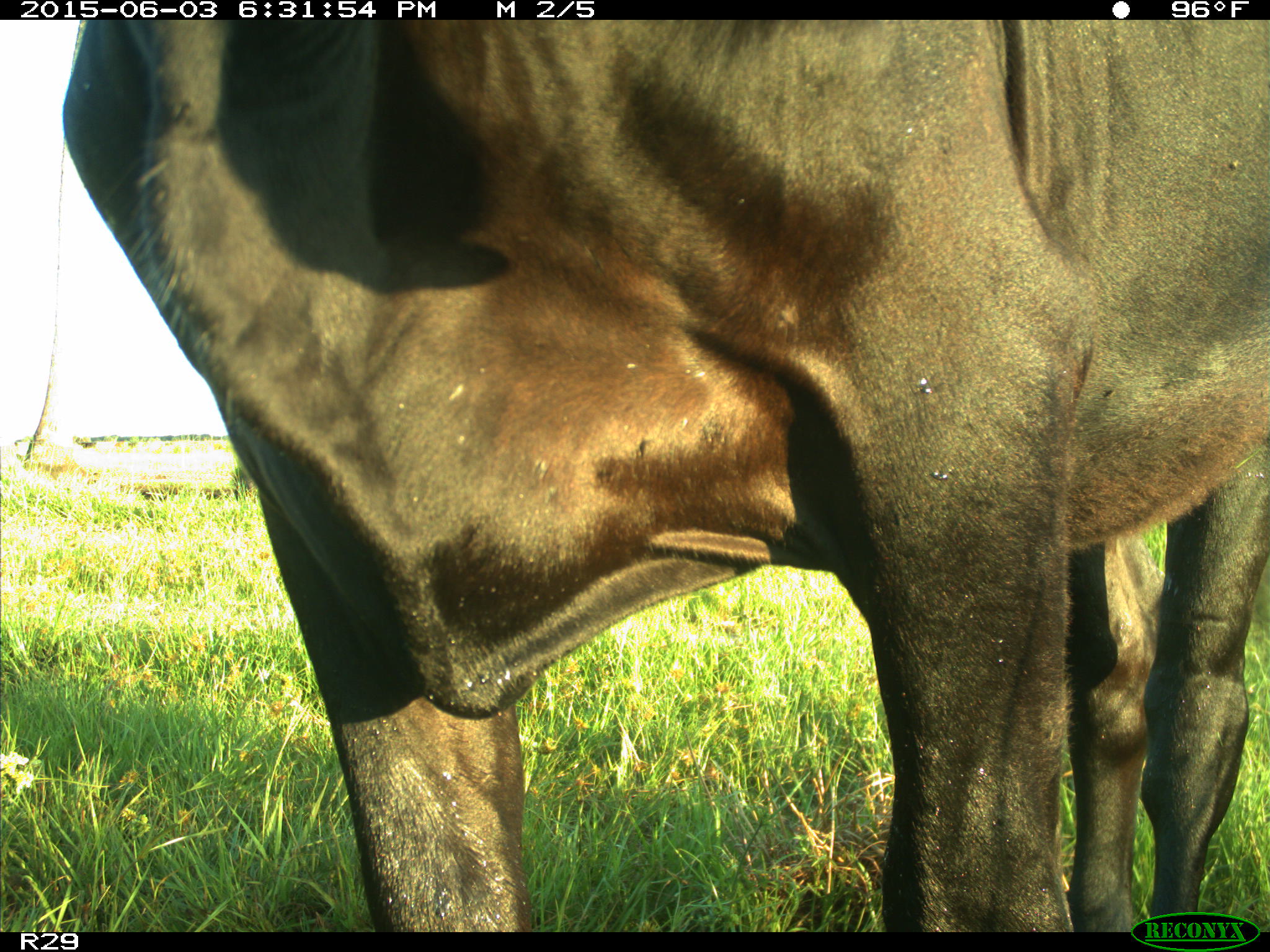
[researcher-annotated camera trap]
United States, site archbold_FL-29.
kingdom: Animalia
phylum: Chordata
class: Mammalia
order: Artiodactyla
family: Bovidae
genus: Bos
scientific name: Bos taurus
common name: domestic cow